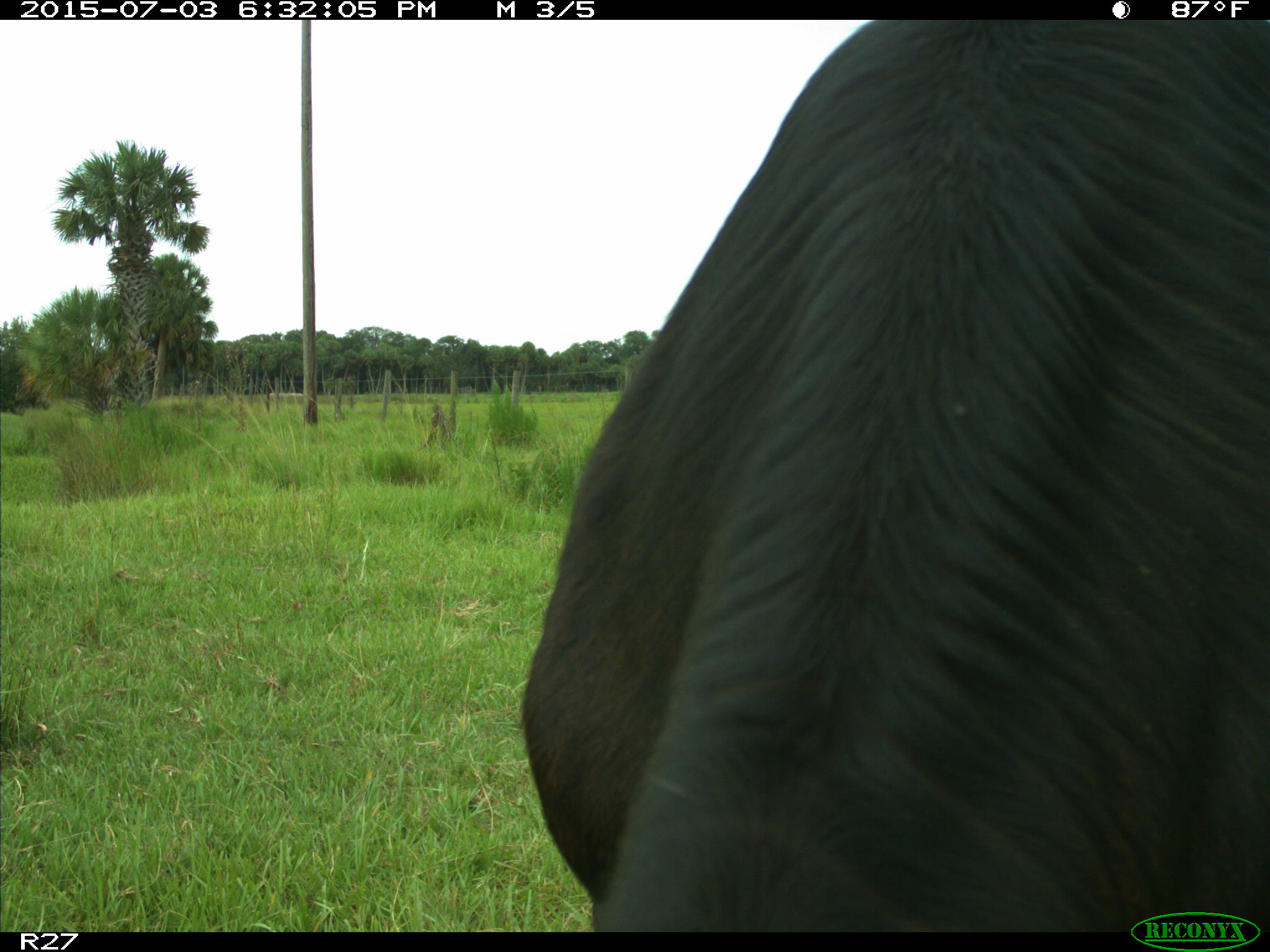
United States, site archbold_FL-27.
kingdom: Animalia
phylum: Chordata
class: Mammalia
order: Artiodactyla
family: Bovidae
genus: Bos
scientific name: Bos taurus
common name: domestic cow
Bos taurus (domestic cow).